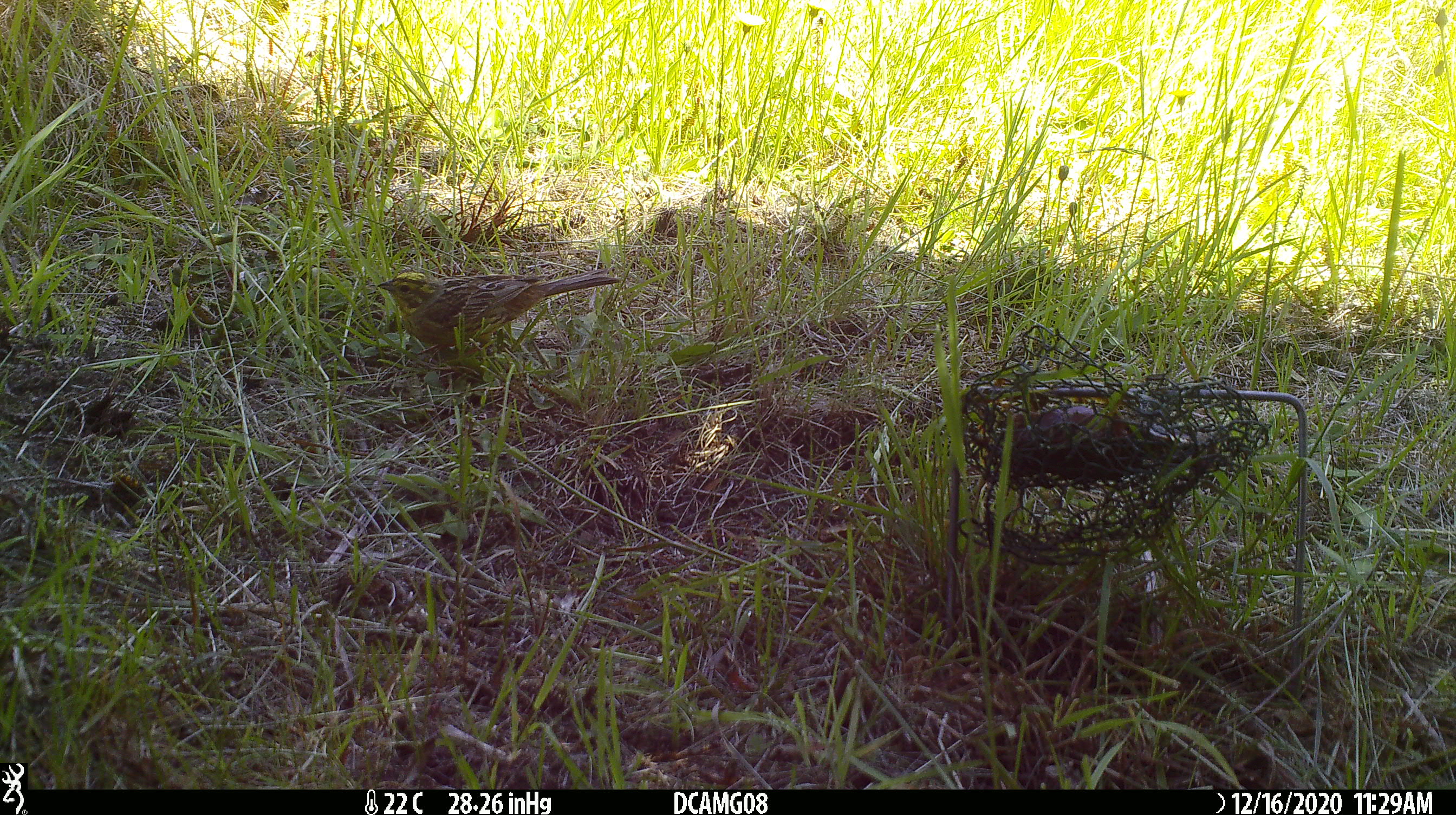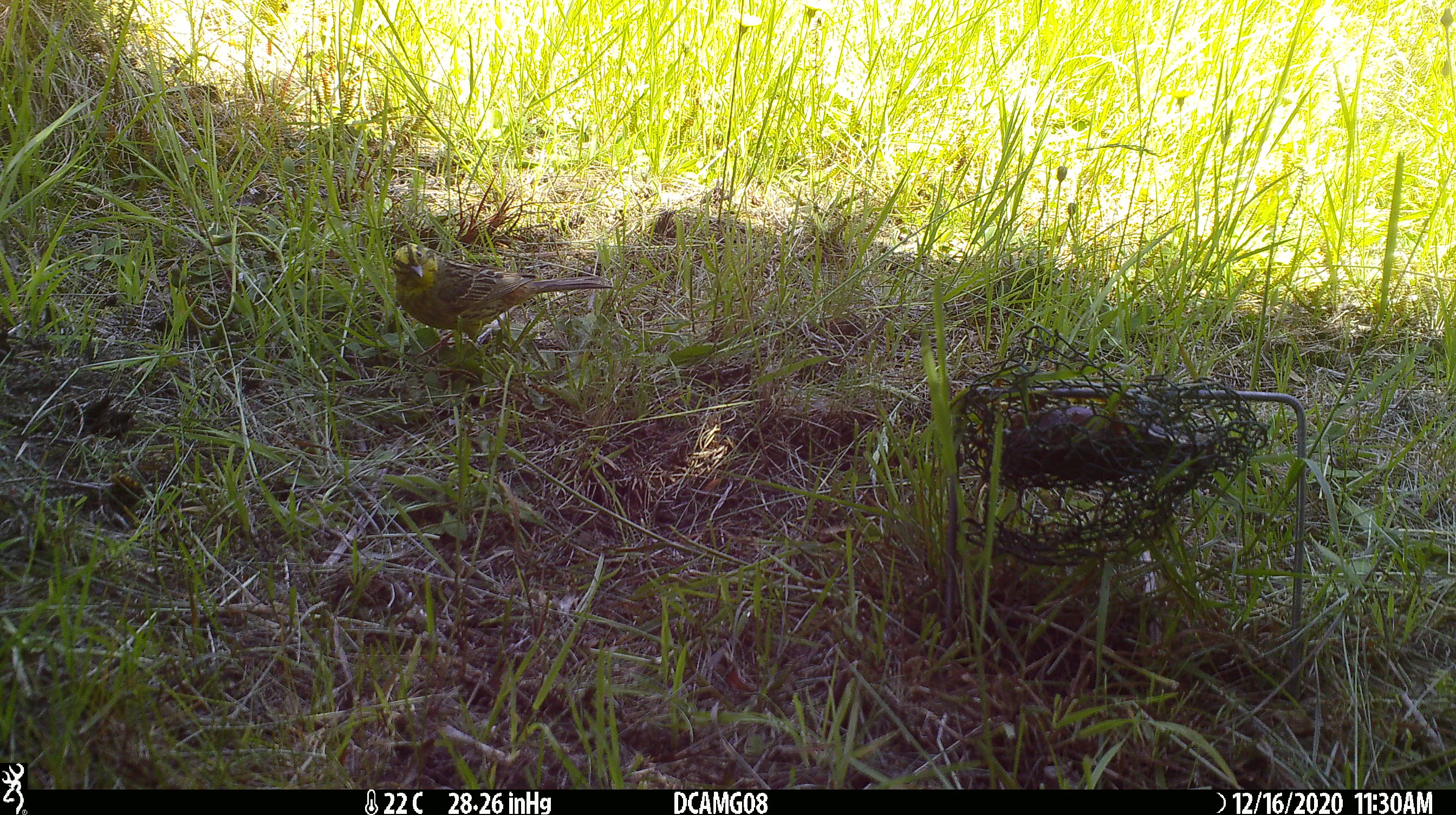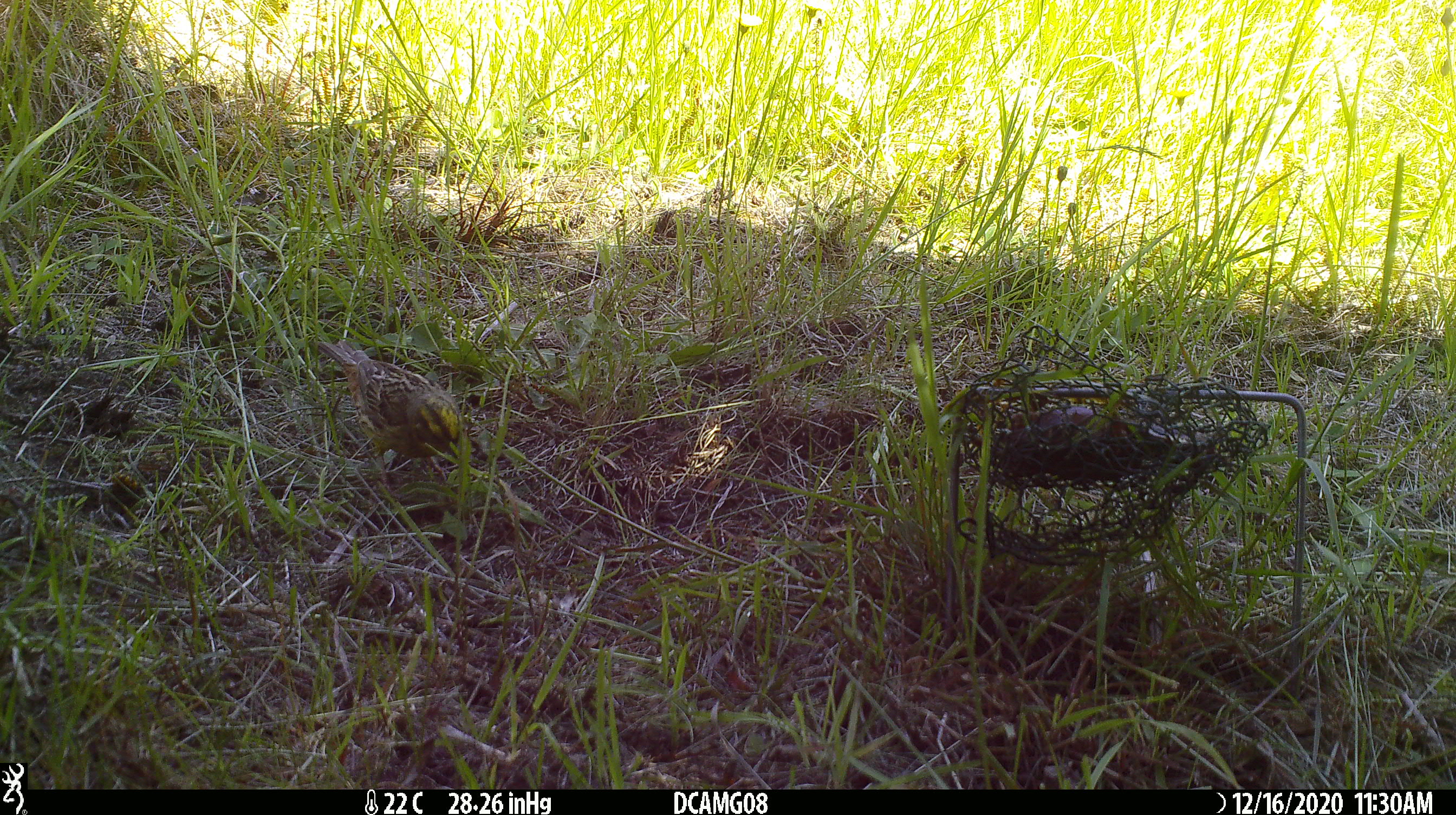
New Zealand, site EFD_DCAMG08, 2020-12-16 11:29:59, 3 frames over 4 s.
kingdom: Animalia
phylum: Chordata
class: Aves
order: Passeriformes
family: Emberizidae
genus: Emberiza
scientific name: Emberiza citrinella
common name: yellowhammer